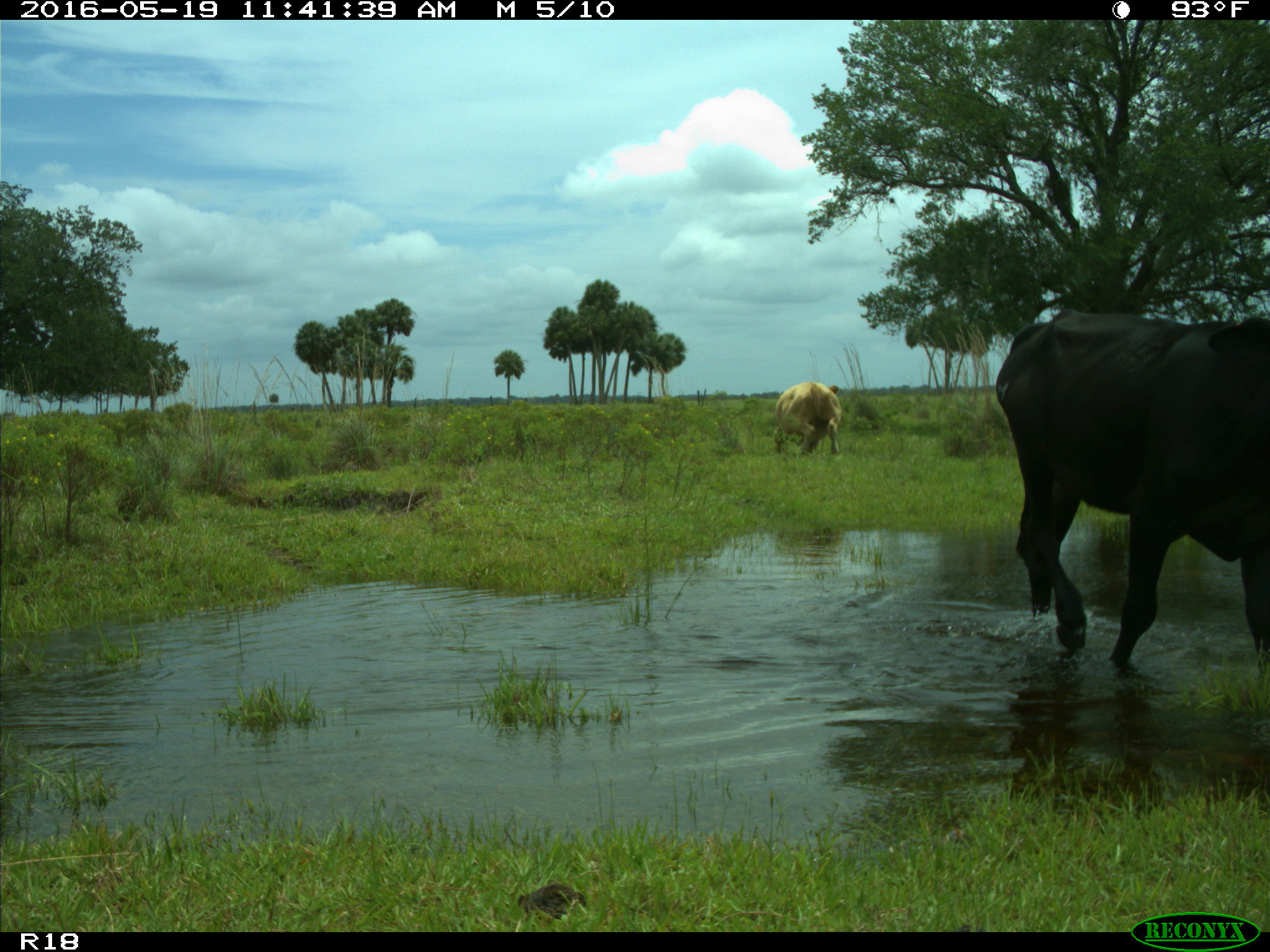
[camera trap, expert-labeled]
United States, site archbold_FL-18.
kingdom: Animalia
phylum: Chordata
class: Mammalia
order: Artiodactyla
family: Bovidae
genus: Bos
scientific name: Bos taurus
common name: domestic cow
Bos taurus (domestic cow).